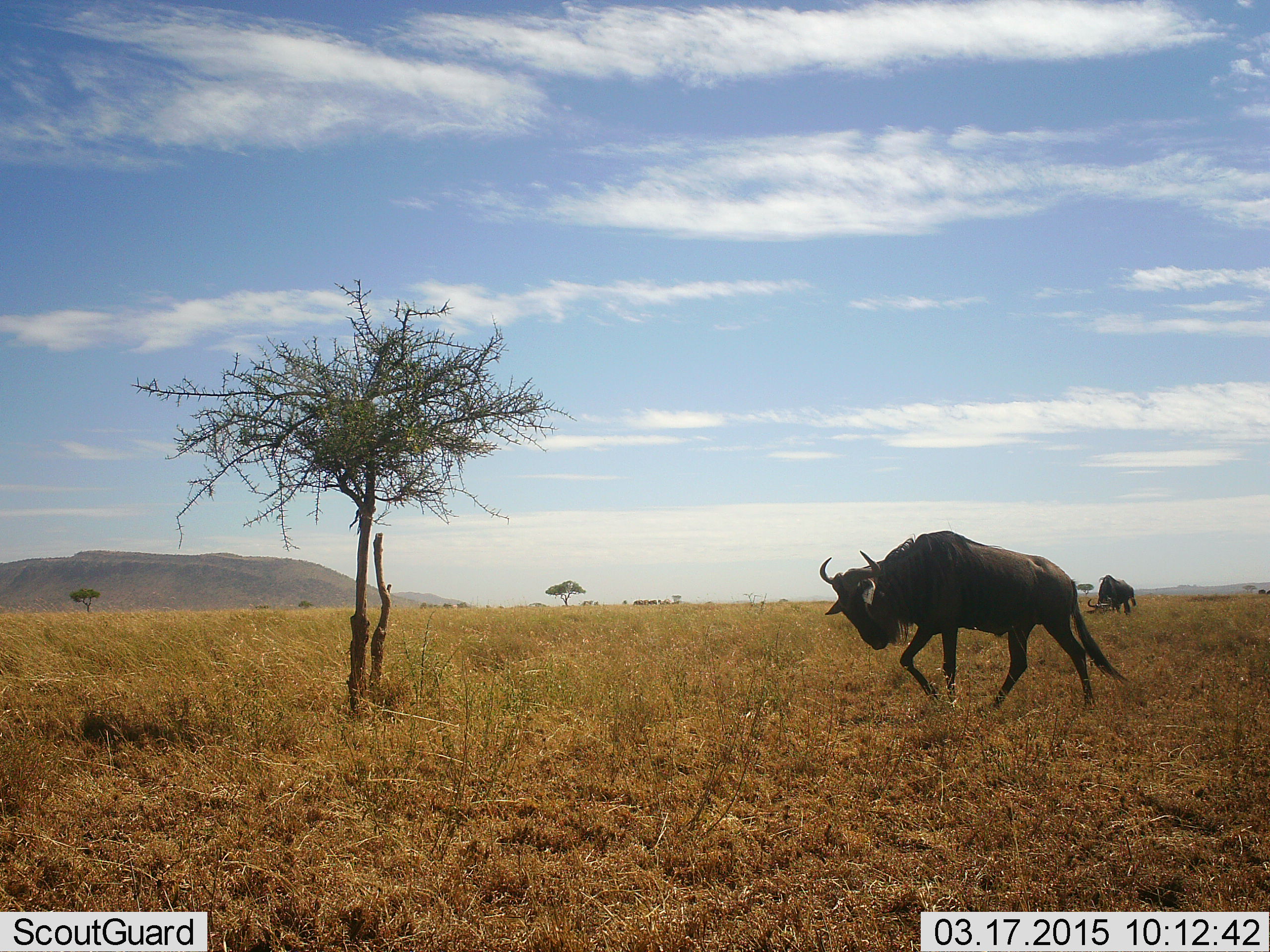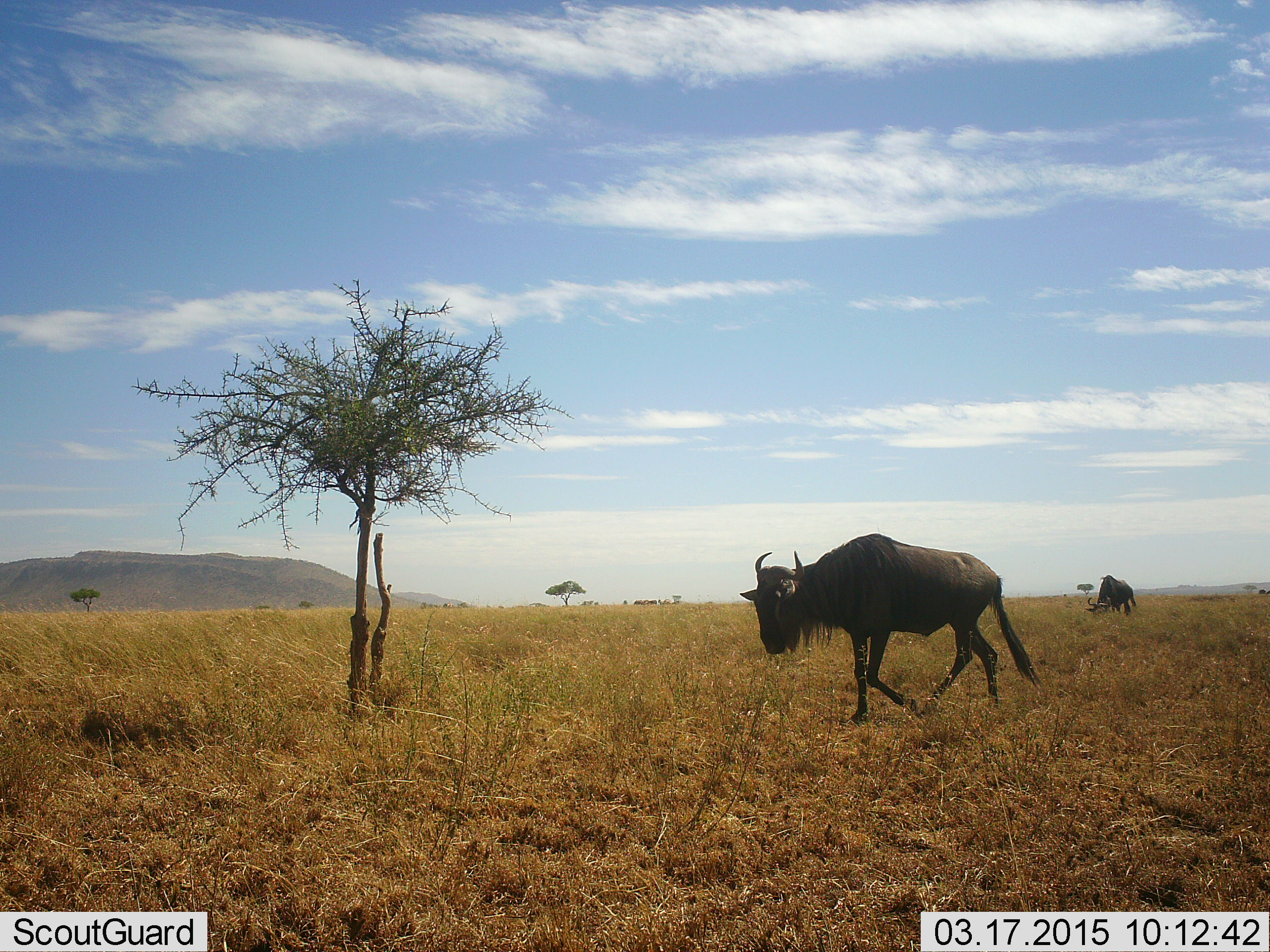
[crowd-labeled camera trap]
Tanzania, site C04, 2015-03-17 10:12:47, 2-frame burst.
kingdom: Animalia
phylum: Chordata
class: Mammalia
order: Artiodactyla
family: Bovidae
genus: Connochaetes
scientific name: Connochaetes taurinus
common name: blue wildebeest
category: wildebeest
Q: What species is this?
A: Wildebeest (blue wildebeest) (Connochaetes taurinus).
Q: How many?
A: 2.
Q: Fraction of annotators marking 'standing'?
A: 50%.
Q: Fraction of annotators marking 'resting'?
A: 0%.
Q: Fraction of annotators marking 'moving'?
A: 100%.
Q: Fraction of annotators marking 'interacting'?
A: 0%.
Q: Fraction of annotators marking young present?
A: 0%.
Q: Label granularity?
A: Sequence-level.